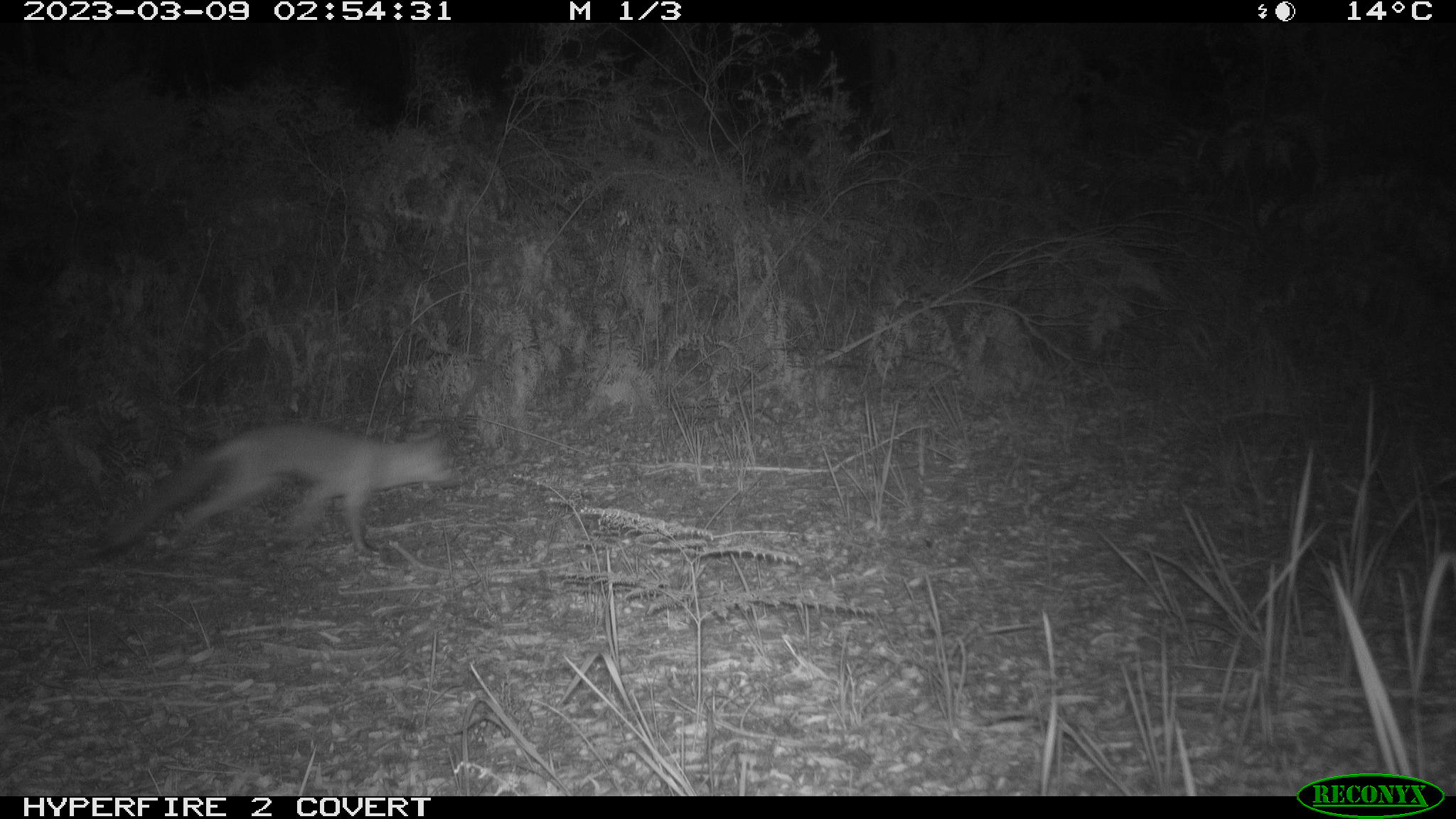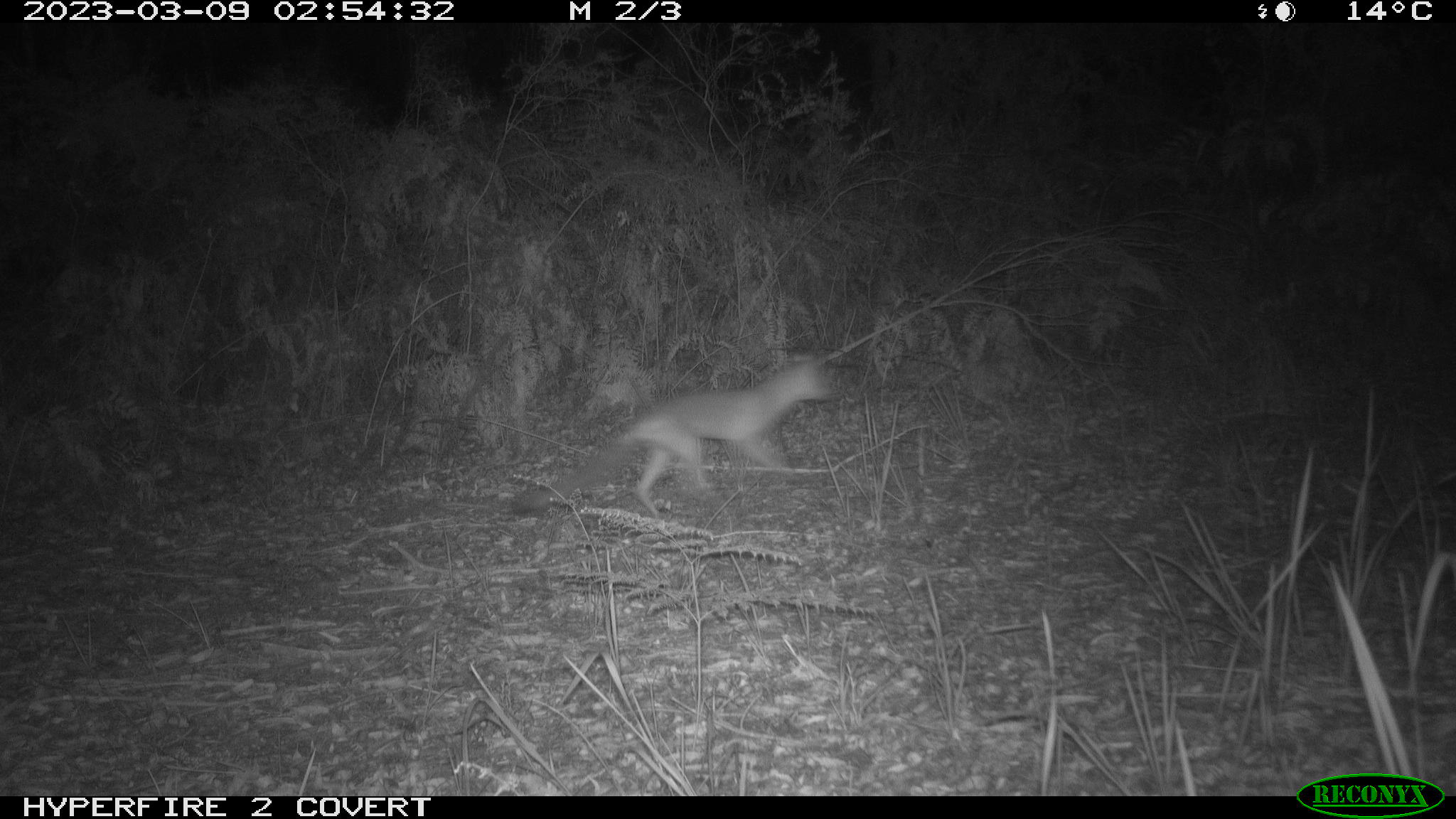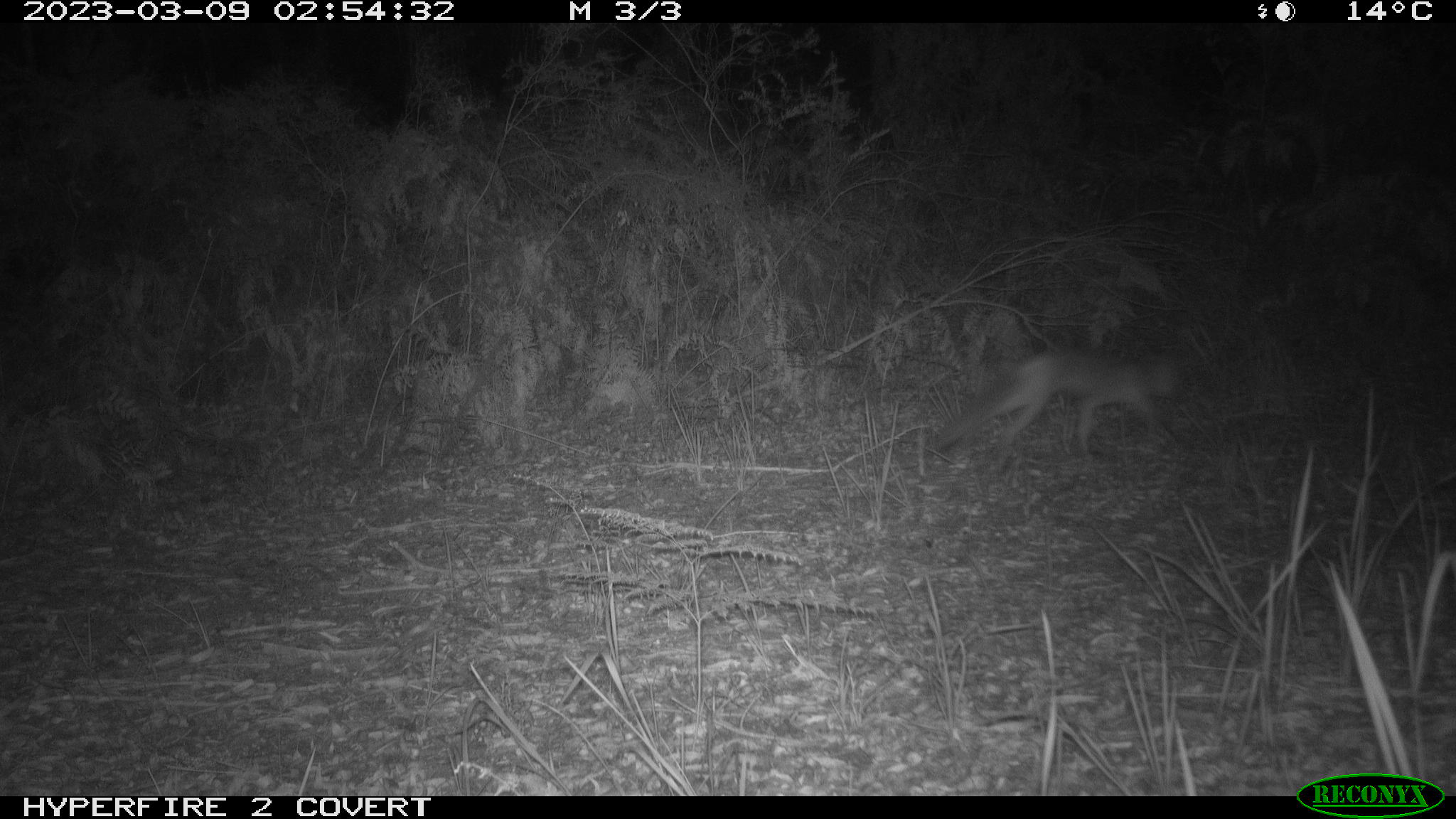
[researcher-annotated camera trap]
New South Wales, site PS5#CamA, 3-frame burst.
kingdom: Animalia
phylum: Chordata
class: Mammalia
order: Carnivora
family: Canidae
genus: Vulpes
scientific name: Vulpes vulpes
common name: red fox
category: fox